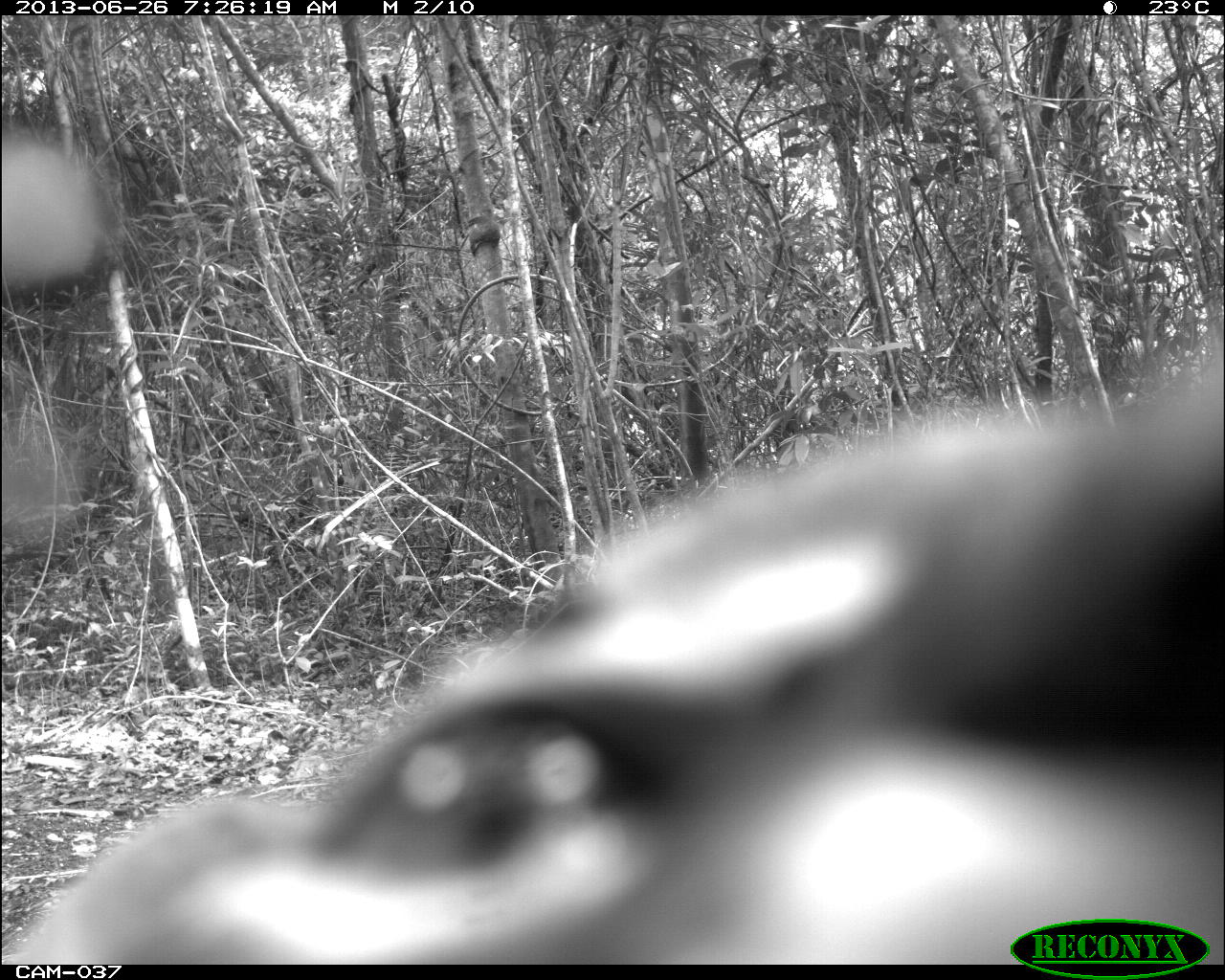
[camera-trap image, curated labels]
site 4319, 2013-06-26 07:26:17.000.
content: unidentified animal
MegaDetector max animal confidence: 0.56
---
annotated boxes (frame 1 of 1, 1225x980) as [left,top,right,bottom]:
unknown: [0,317,1225,961]